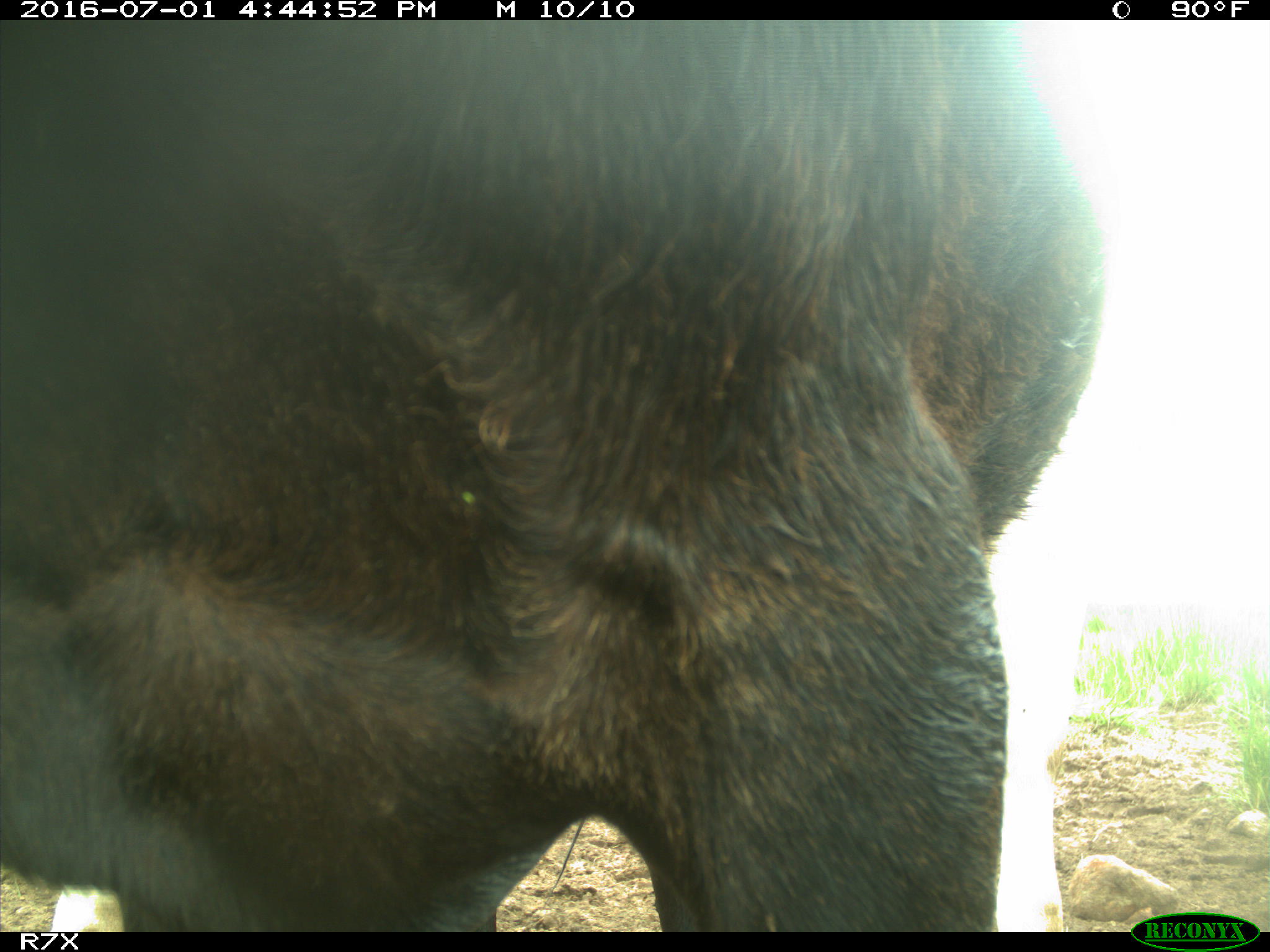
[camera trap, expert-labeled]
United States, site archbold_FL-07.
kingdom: Animalia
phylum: Chordata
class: Mammalia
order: Artiodactyla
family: Bovidae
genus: Bos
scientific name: Bos taurus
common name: domestic cow